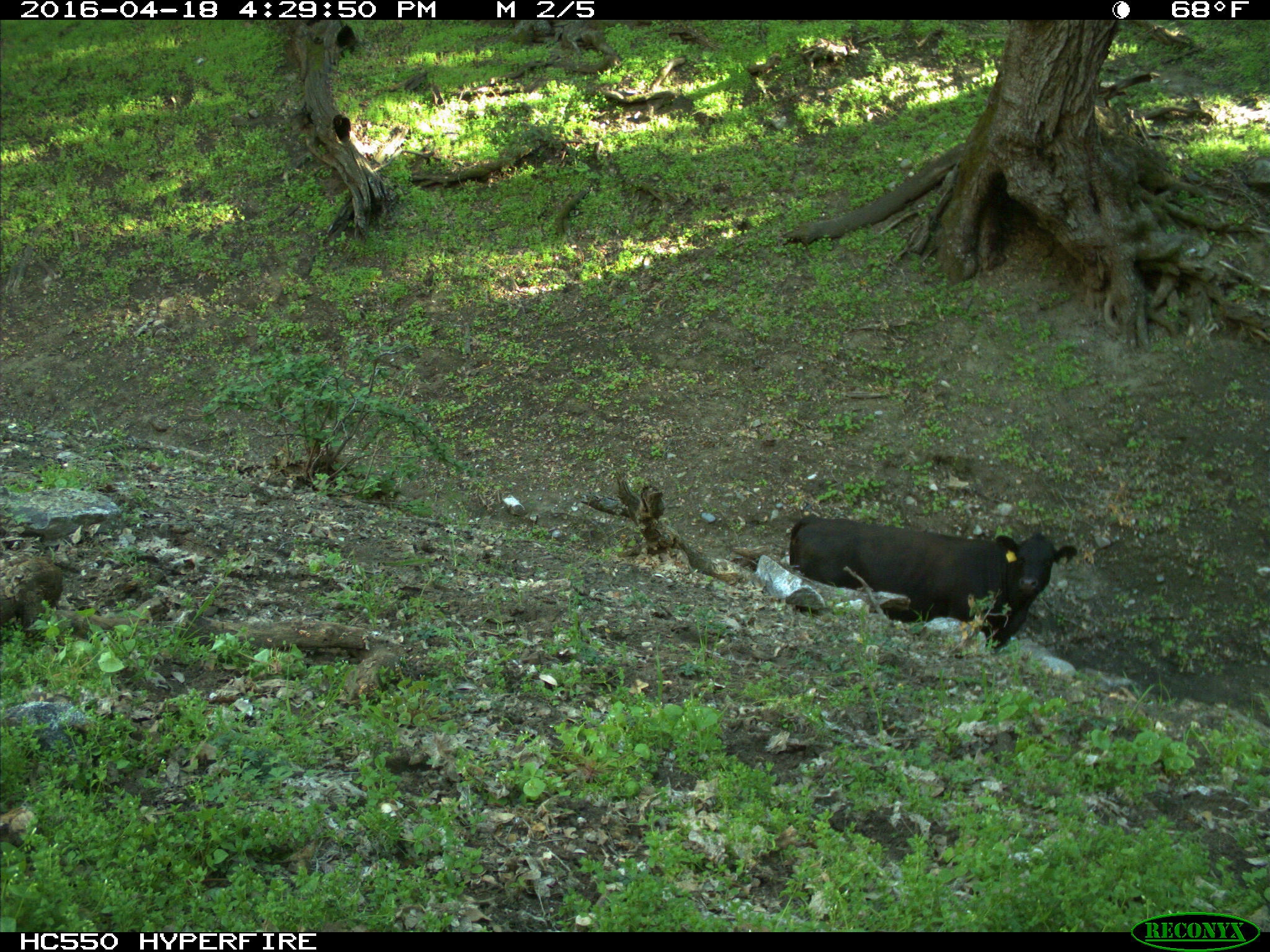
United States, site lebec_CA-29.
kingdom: Animalia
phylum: Chordata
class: Mammalia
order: Artiodactyla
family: Bovidae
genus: Bos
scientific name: Bos taurus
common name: domestic cow